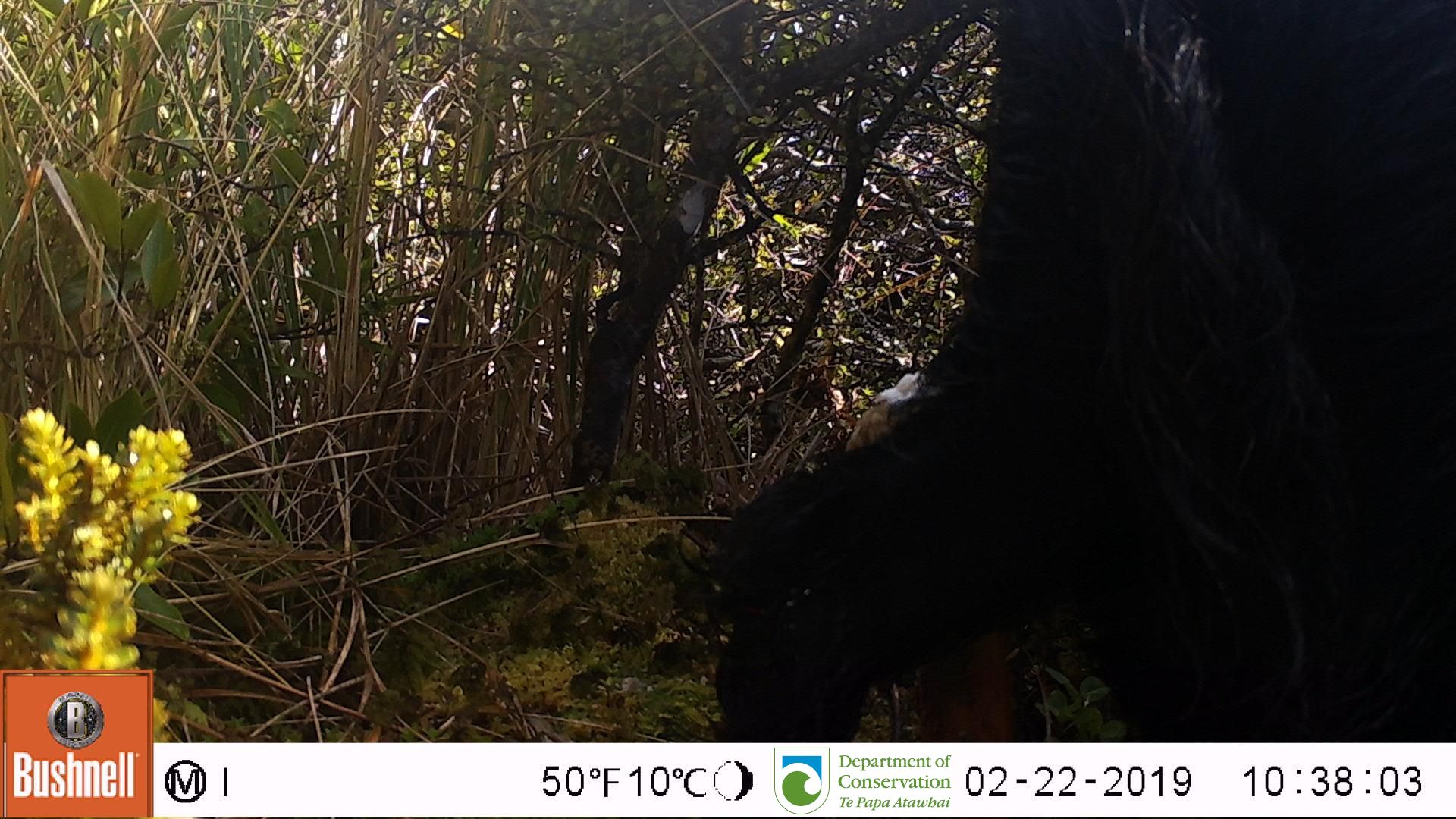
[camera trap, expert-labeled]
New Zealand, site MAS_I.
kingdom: Animalia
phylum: Chordata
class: Mammalia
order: Artiodactyla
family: Suidae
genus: Sus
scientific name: Sus scrofa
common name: pig